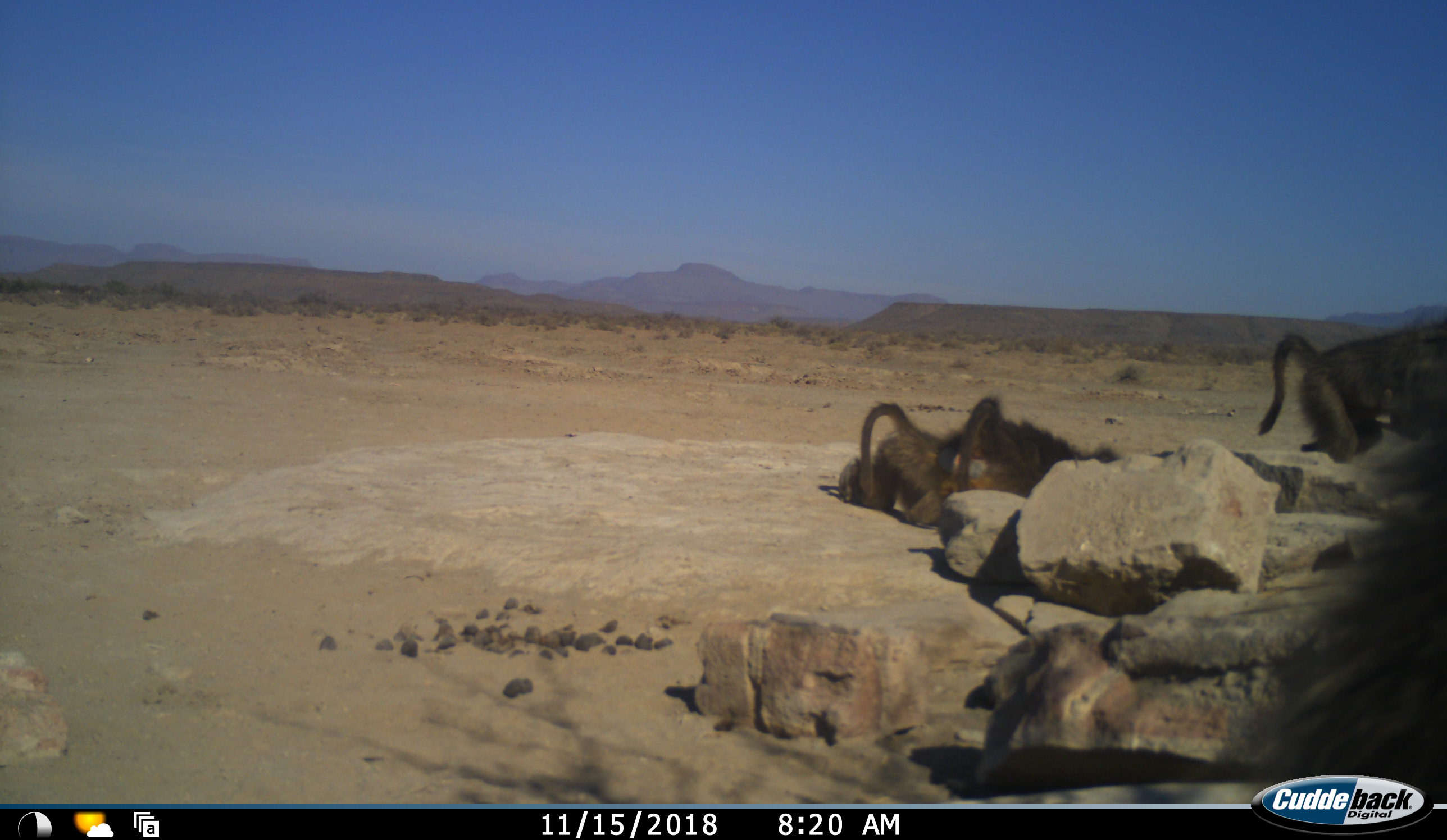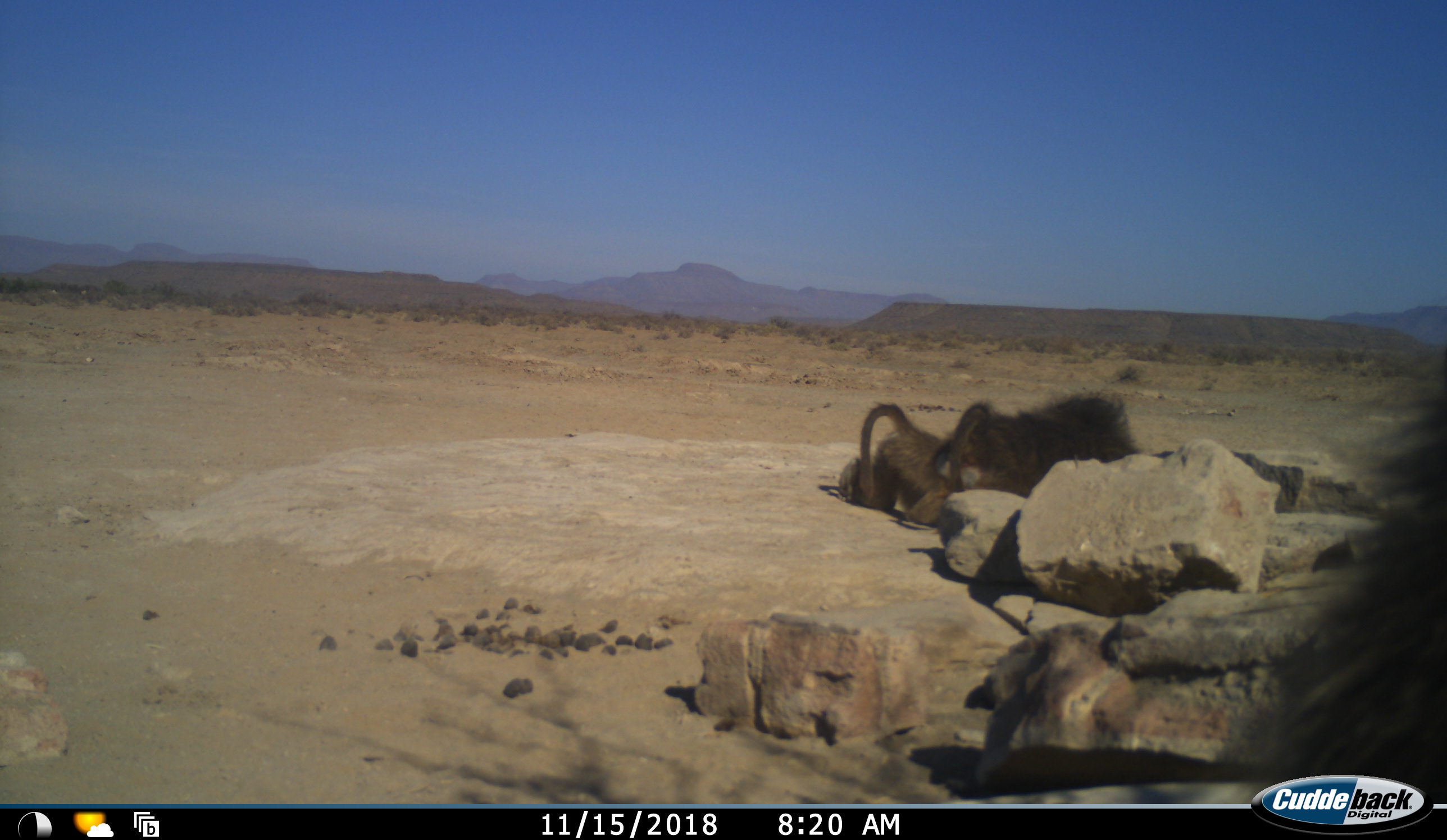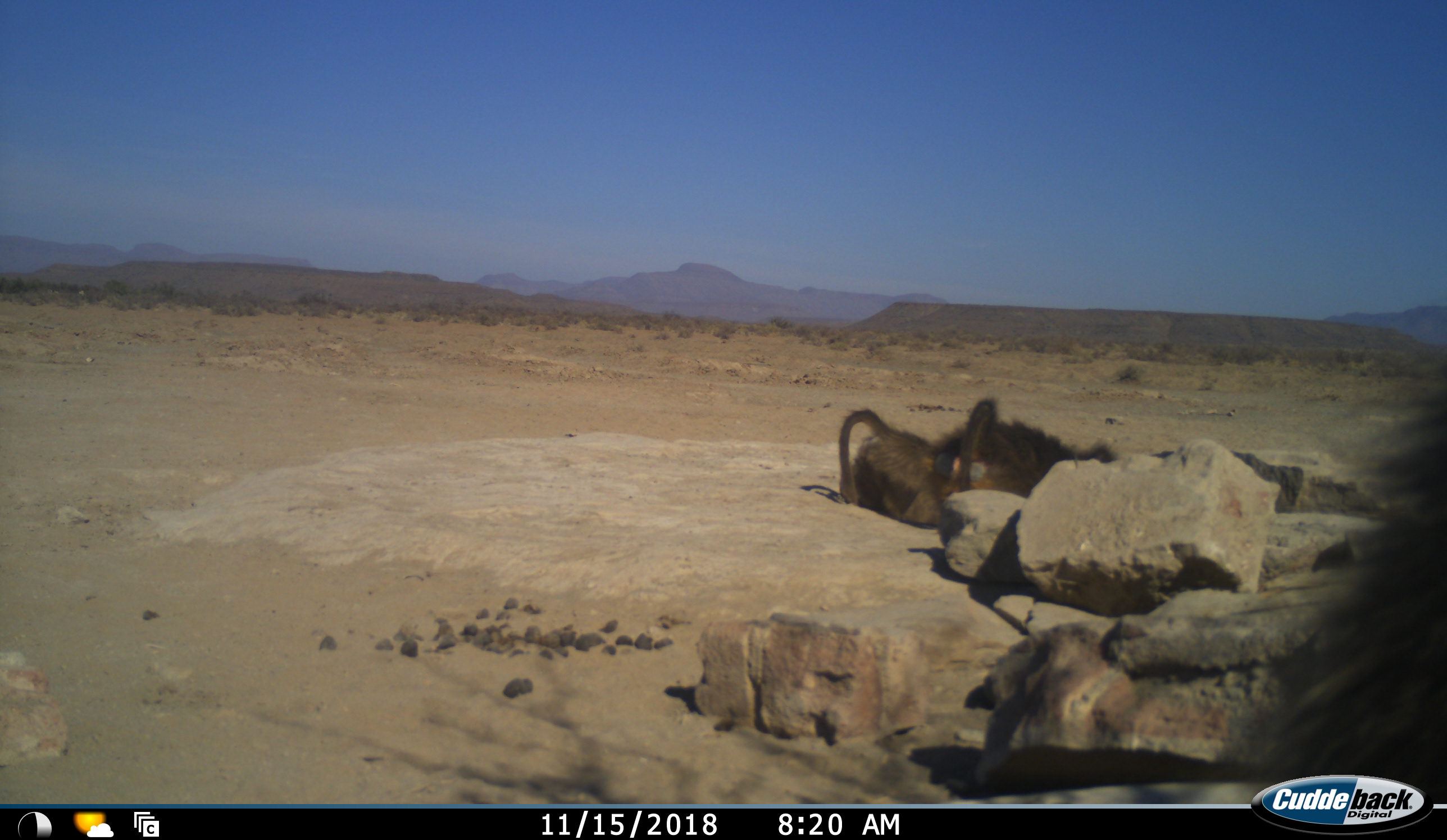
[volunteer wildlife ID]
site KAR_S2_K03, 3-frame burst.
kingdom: Animalia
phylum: Chordata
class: Mammalia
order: Primates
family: Cercopithecidae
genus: Papio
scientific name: Papio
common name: baboon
Baboon (Papio), count 4. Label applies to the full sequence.